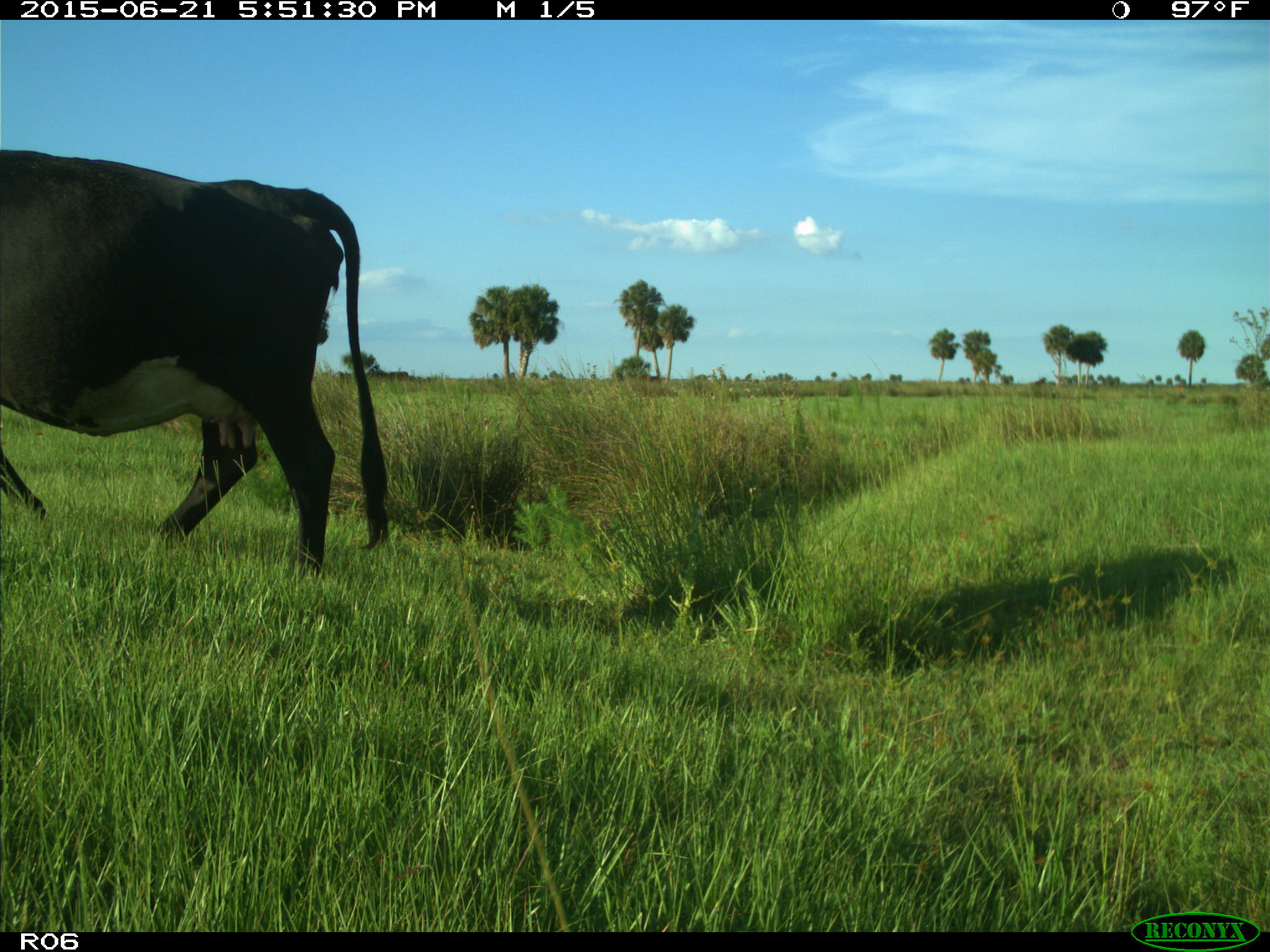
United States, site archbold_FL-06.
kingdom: Animalia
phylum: Chordata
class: Mammalia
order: Artiodactyla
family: Bovidae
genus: Bos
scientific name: Bos taurus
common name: domestic cow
Bos taurus (domestic cow).